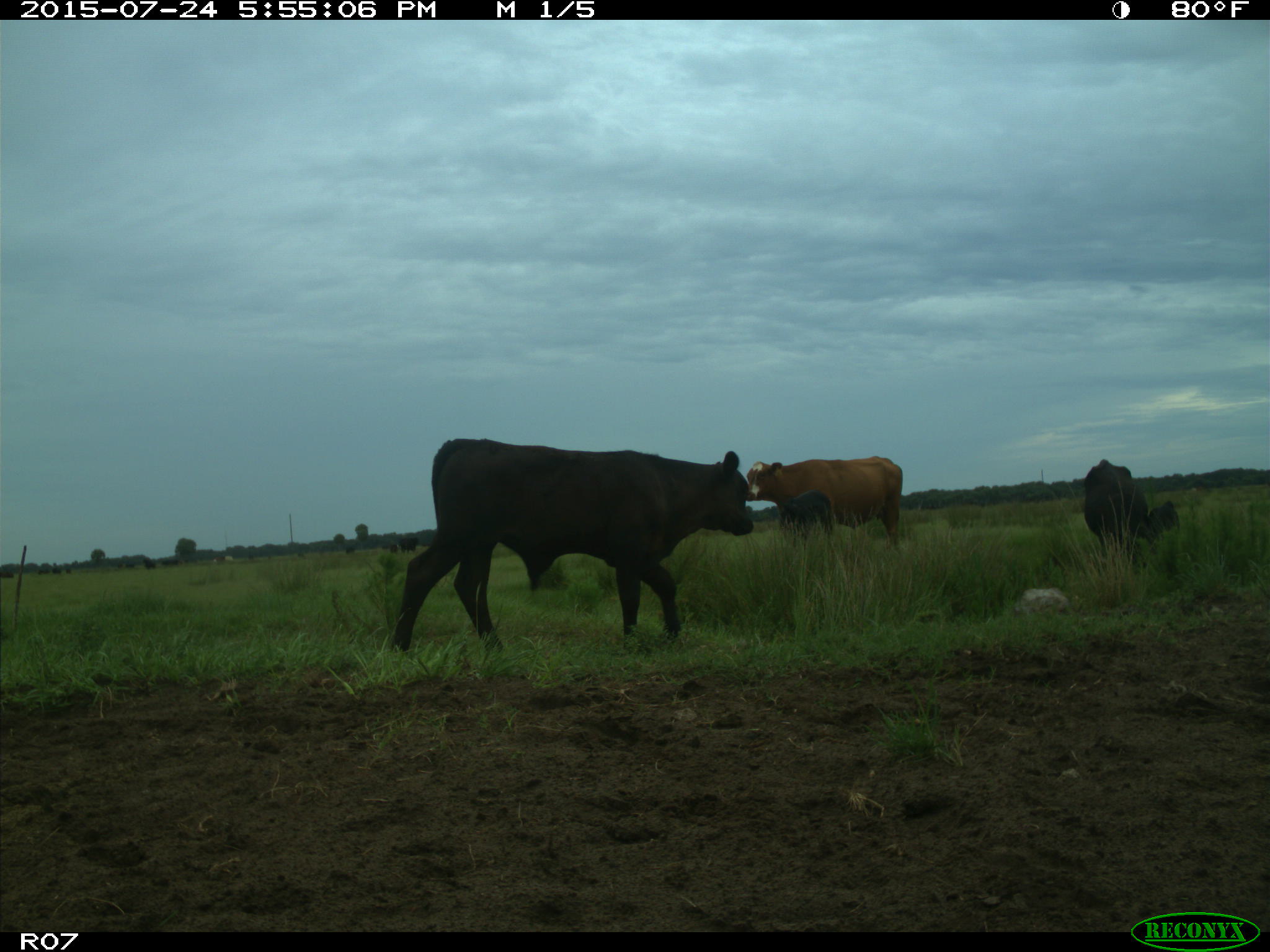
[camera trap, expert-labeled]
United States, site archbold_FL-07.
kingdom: Animalia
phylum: Chordata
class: Mammalia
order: Artiodactyla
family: Bovidae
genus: Bos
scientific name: Bos taurus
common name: domestic cow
Bos taurus (domestic cow).